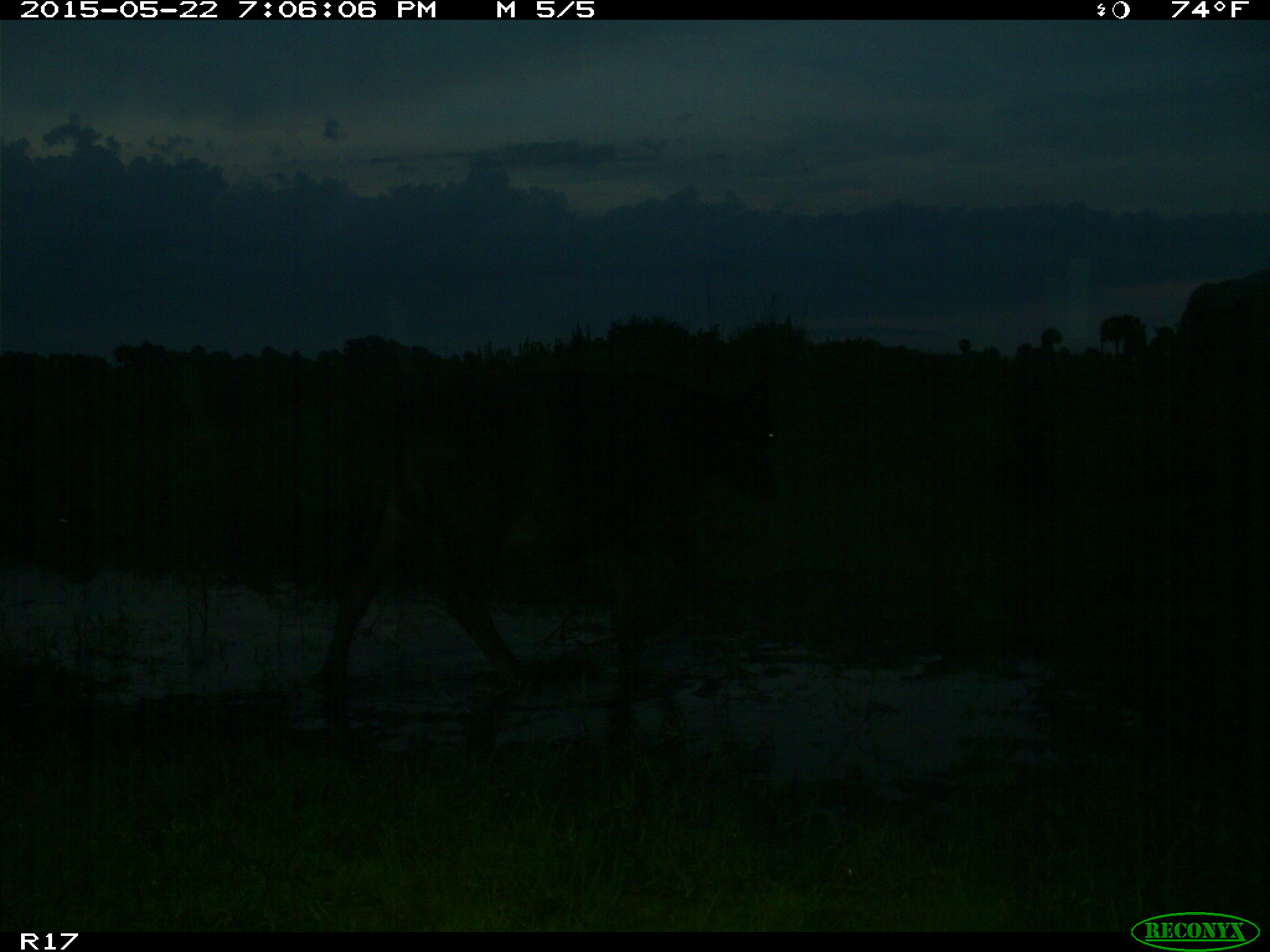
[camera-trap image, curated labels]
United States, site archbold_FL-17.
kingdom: Animalia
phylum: Chordata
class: Mammalia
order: Artiodactyla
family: Bovidae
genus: Bos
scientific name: Bos taurus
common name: domestic cow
Bos taurus (domestic cow).